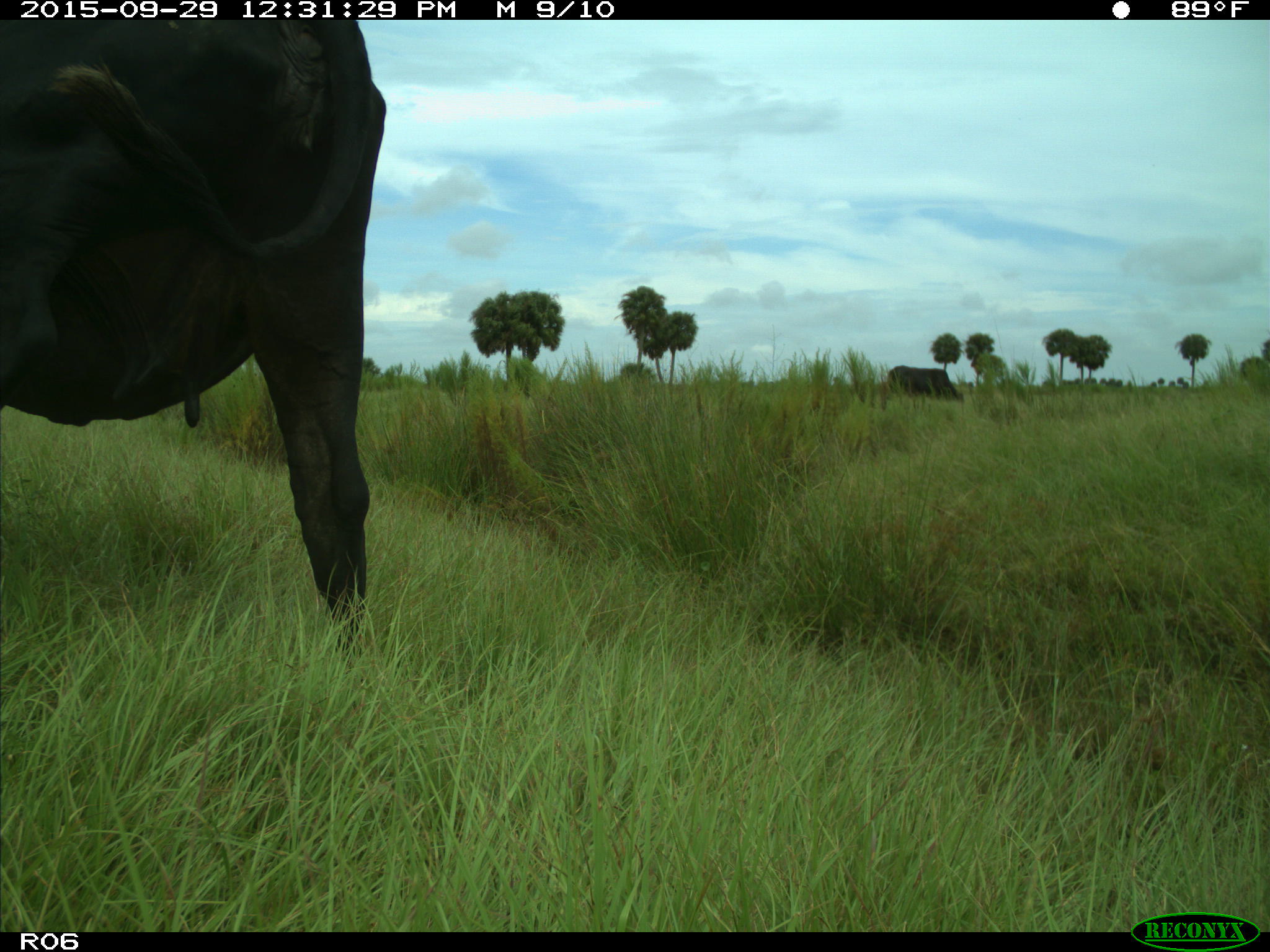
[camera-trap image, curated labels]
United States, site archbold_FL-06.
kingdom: Animalia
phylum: Chordata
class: Mammalia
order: Artiodactyla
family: Bovidae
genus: Bos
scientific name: Bos taurus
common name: domestic cow